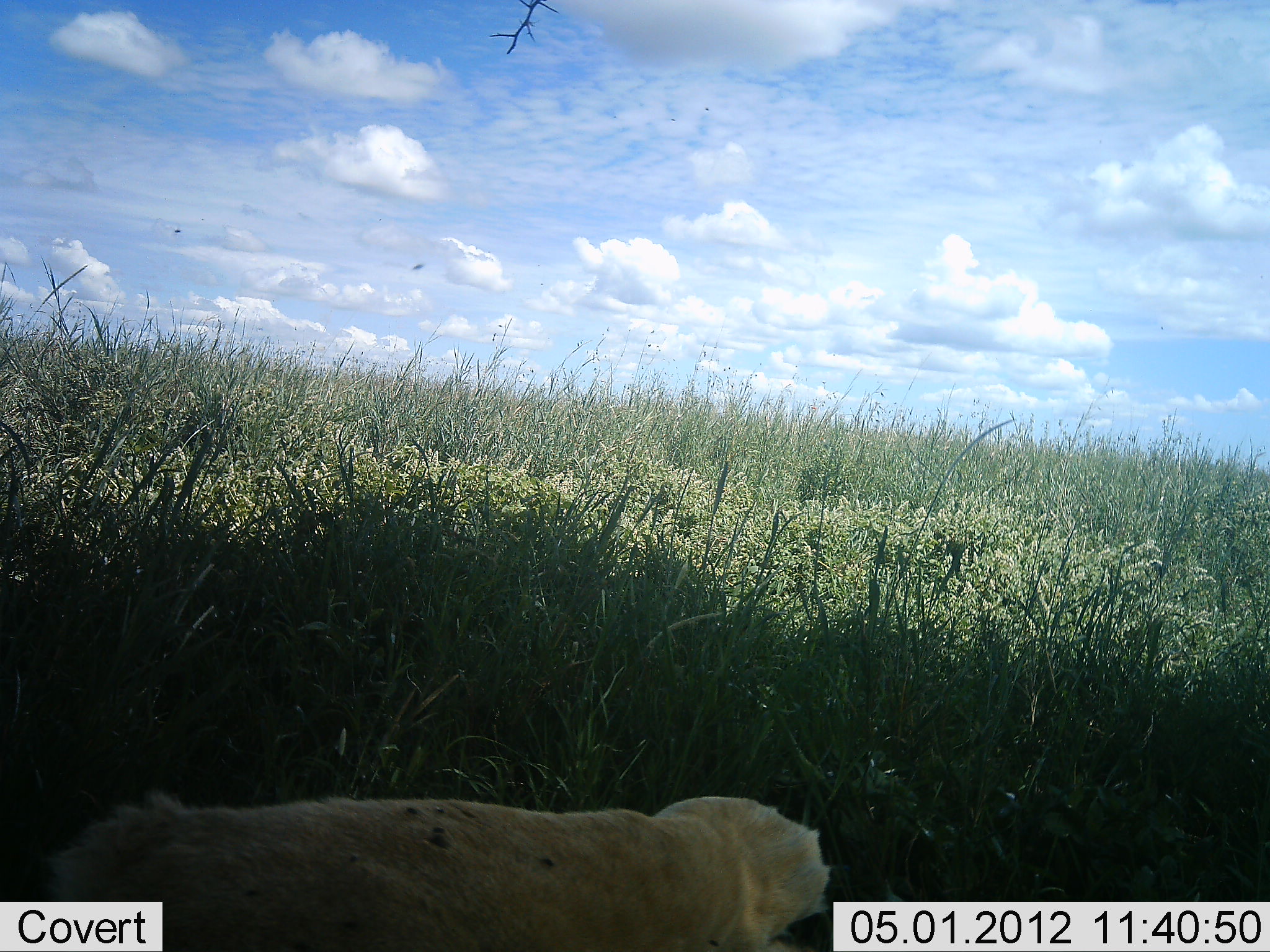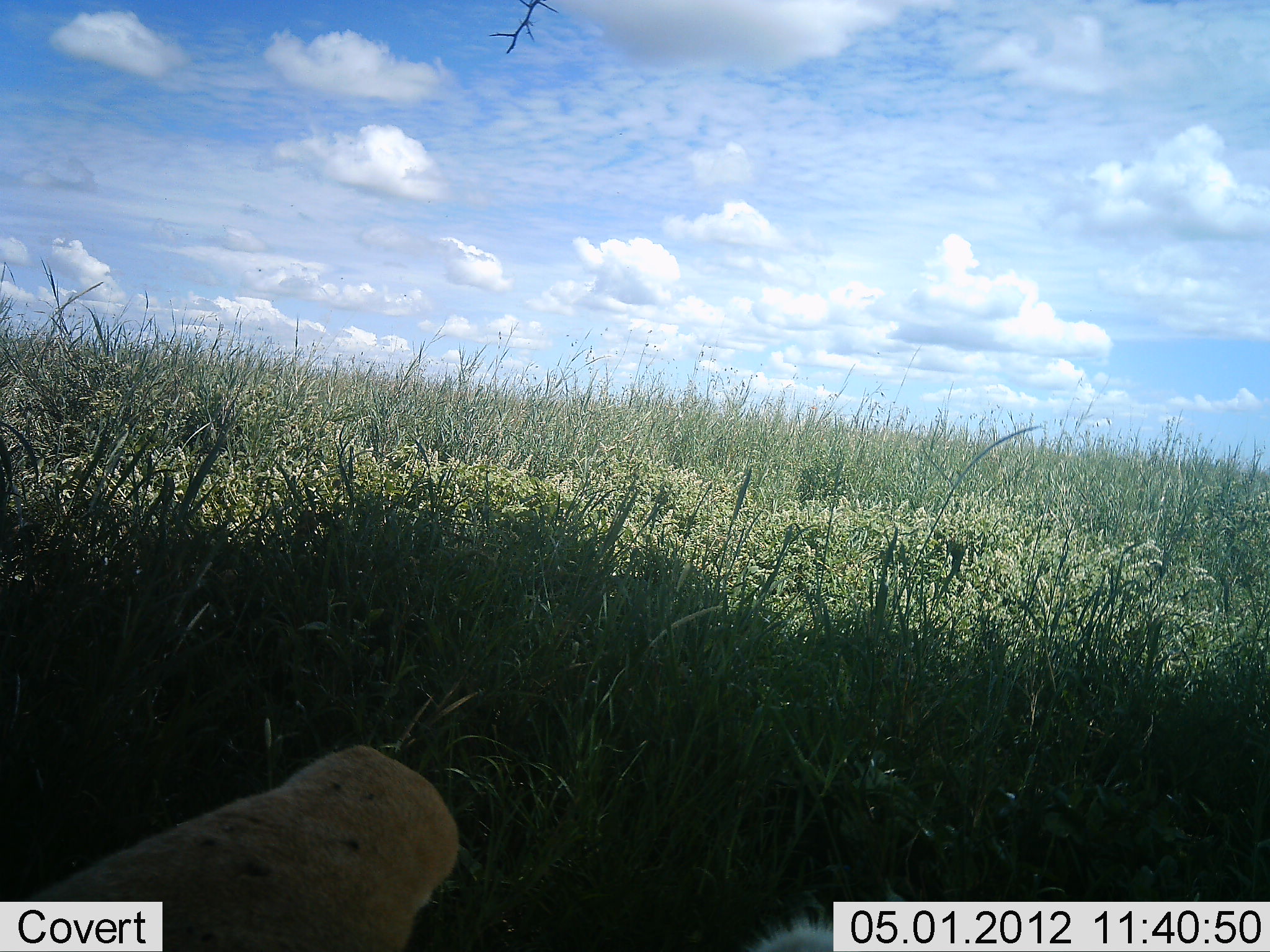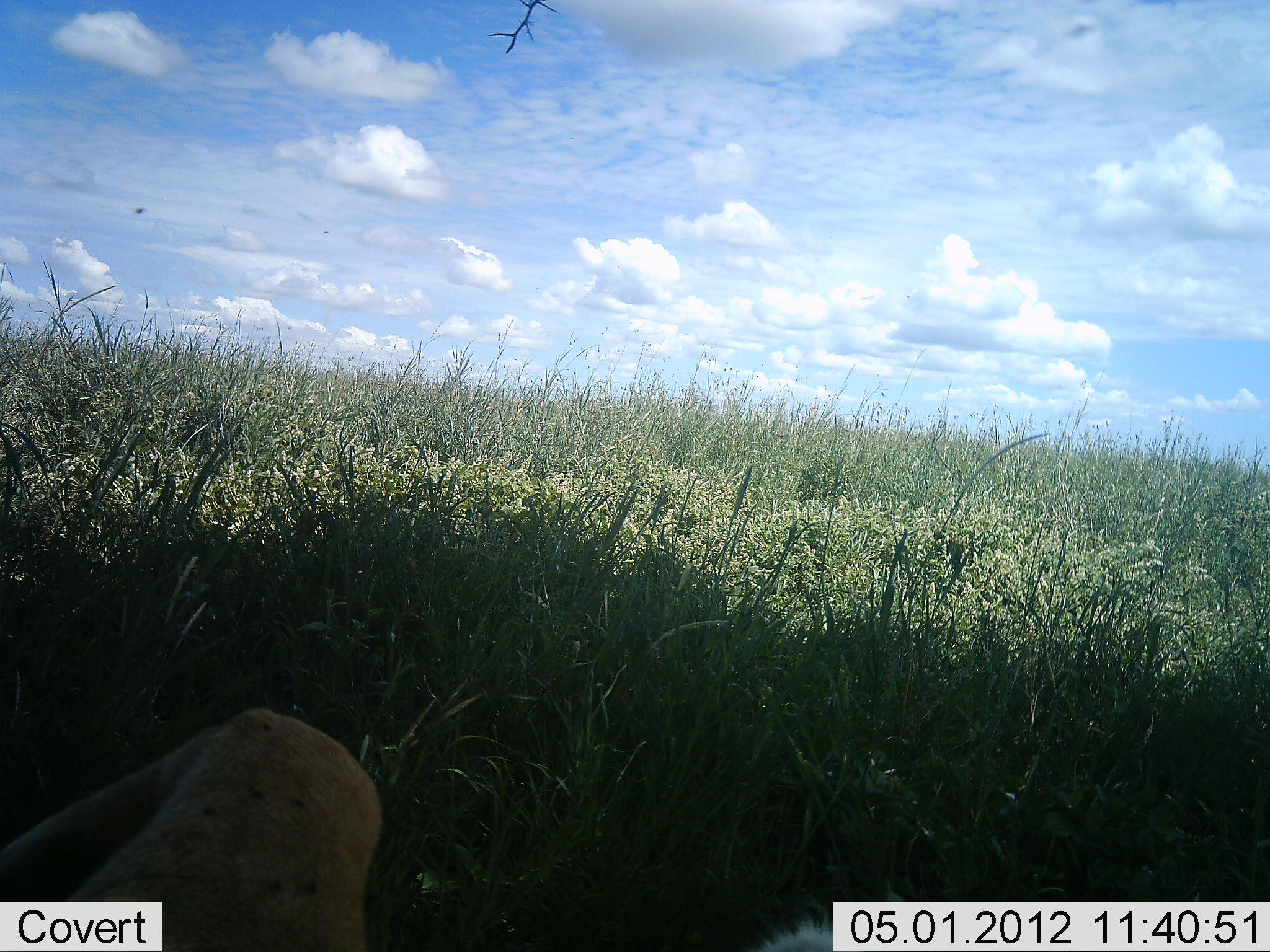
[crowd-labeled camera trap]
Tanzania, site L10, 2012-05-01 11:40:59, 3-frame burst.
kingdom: Animalia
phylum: Chordata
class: Mammalia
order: Carnivora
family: Felidae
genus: Panthera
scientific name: Panthera leo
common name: lion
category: lionfemale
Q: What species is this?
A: Lionfemale (lion) (Panthera leo).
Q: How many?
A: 1.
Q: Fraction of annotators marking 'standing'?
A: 0%.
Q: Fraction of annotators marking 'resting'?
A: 75%.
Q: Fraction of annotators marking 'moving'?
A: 19%.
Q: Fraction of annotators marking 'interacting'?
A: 6%.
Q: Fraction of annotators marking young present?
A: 0%.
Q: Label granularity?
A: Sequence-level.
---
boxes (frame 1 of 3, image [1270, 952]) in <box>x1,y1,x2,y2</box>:
animal: <box>24,793,833,952</box>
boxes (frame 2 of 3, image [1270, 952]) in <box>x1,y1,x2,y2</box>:
animal: <box>0,745,461,952</box>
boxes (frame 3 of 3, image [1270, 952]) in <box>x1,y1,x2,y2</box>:
animal: <box>0,707,383,952</box>